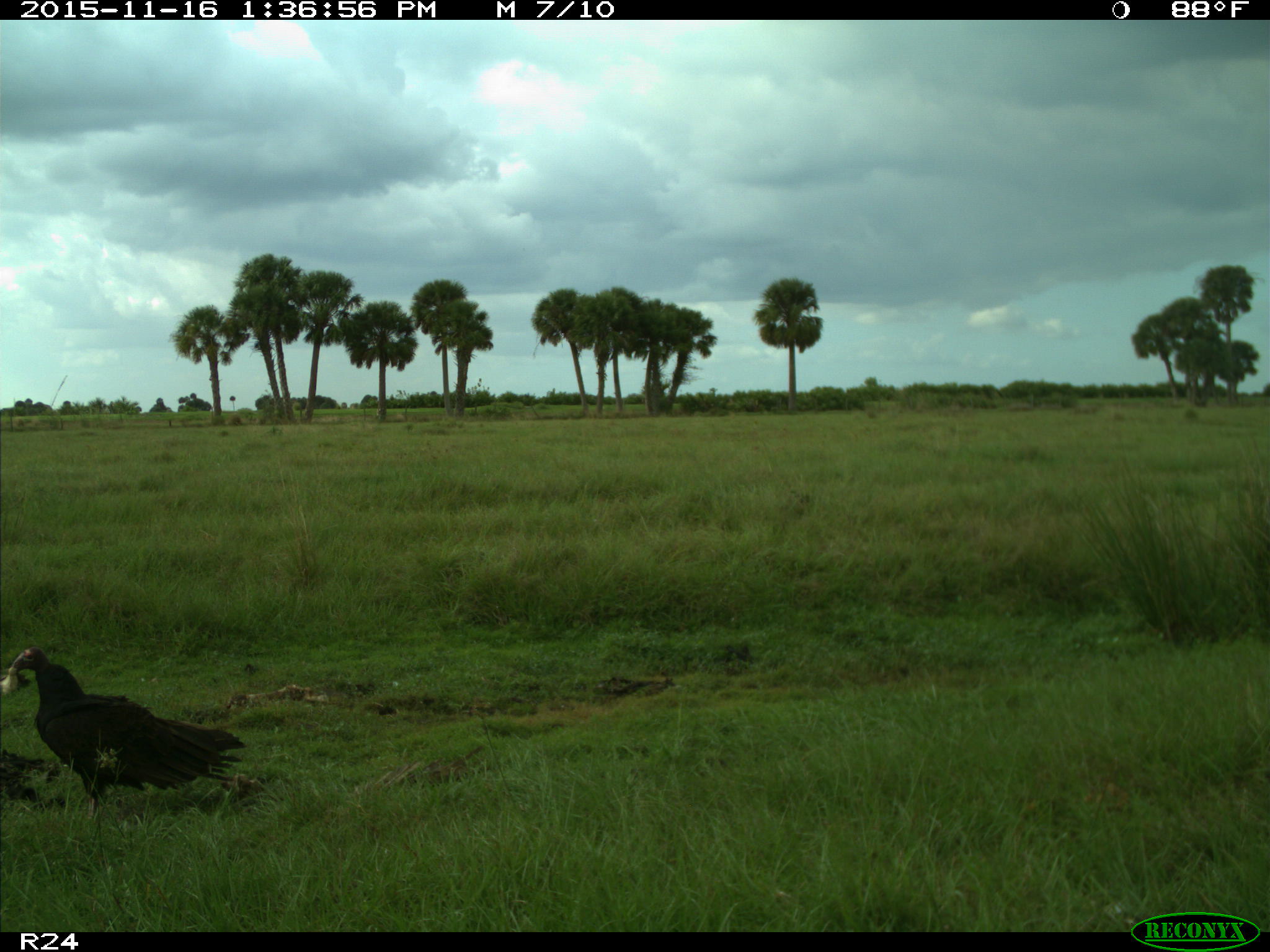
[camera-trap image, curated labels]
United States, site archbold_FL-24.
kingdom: Animalia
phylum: Chordata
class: Aves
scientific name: Aves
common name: birds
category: unidentified bird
Unidentified bird (birds) (Aves).